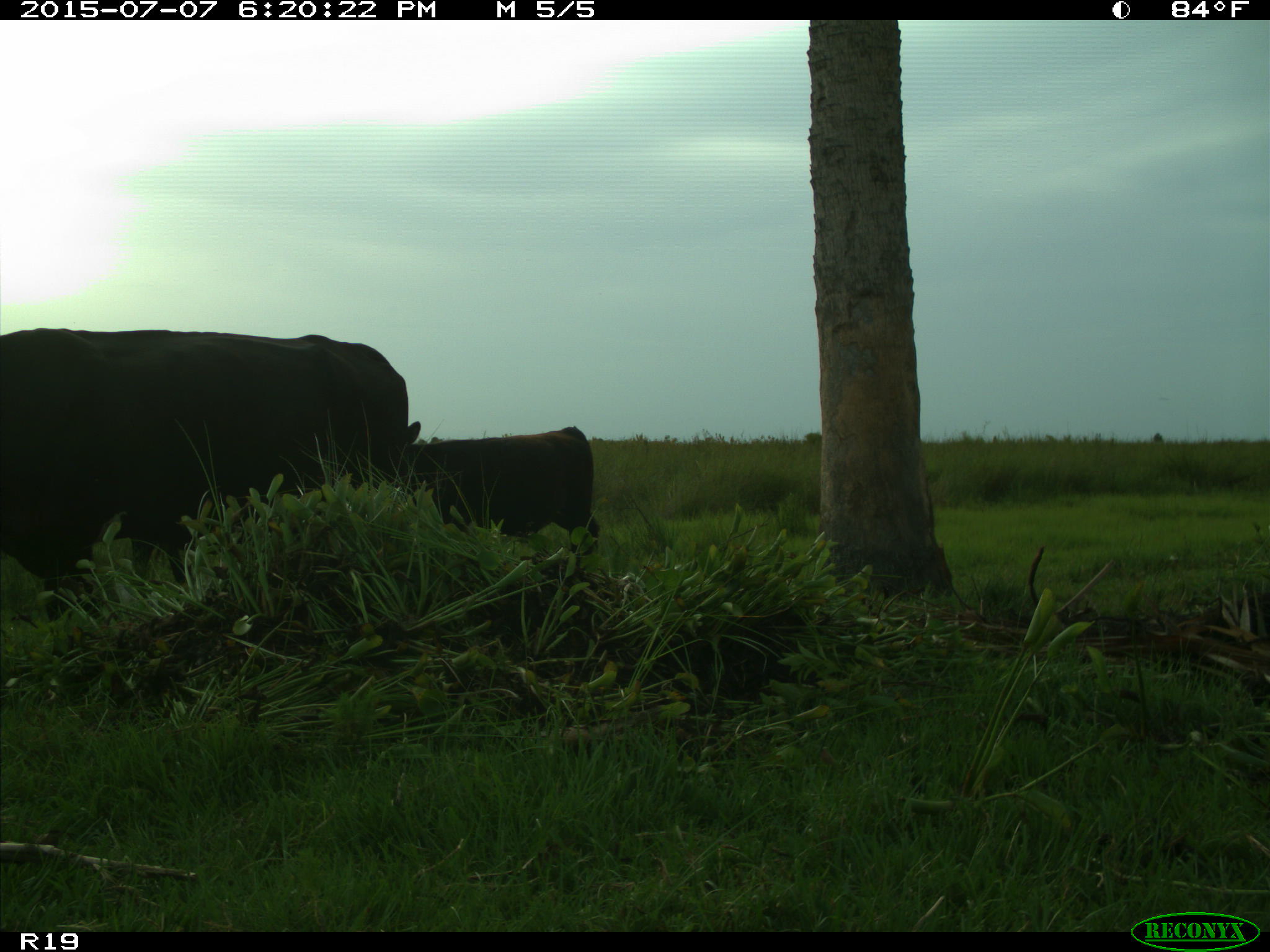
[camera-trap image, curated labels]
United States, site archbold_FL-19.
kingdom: Animalia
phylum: Chordata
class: Mammalia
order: Artiodactyla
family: Bovidae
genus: Bos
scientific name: Bos taurus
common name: domestic cow